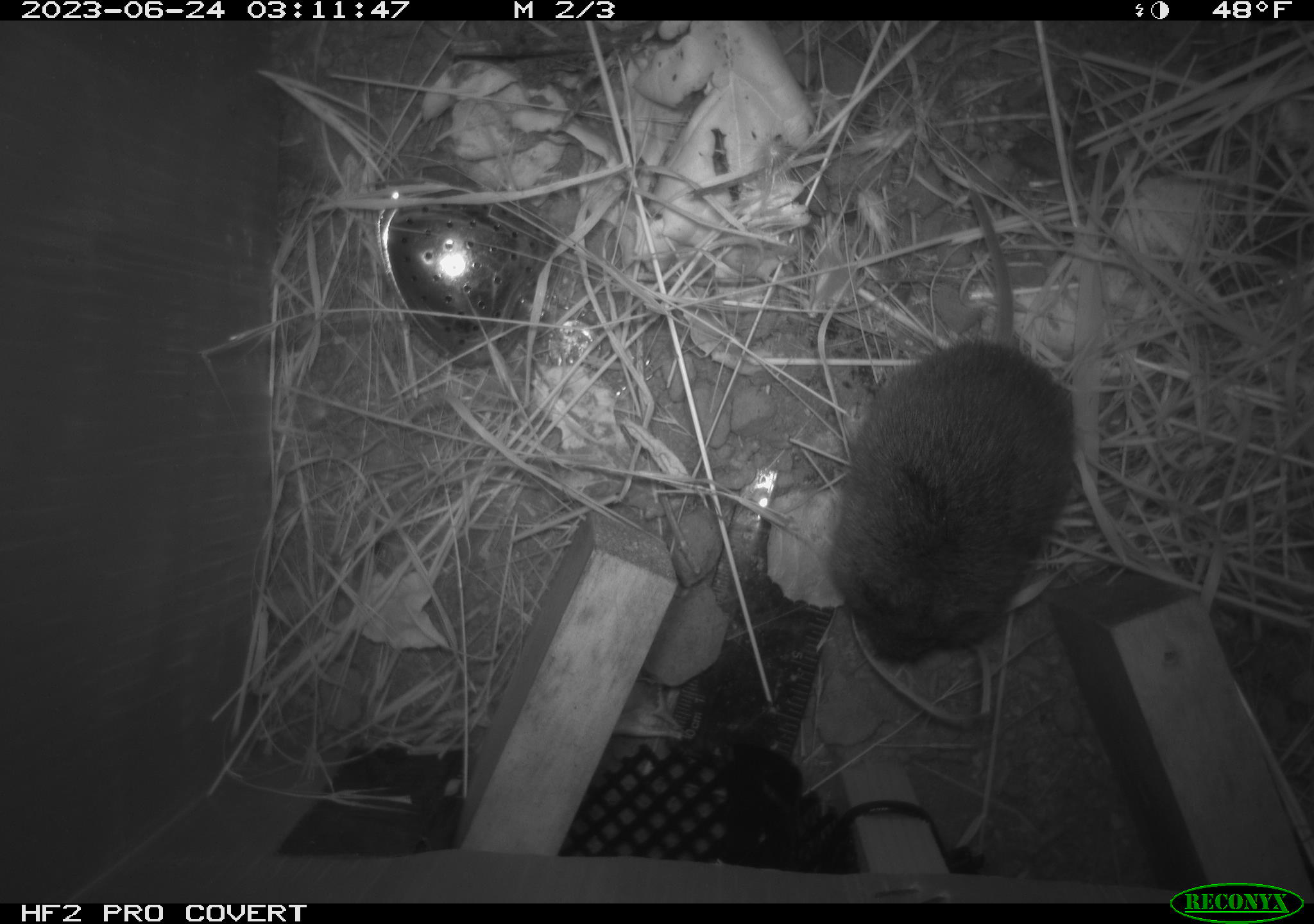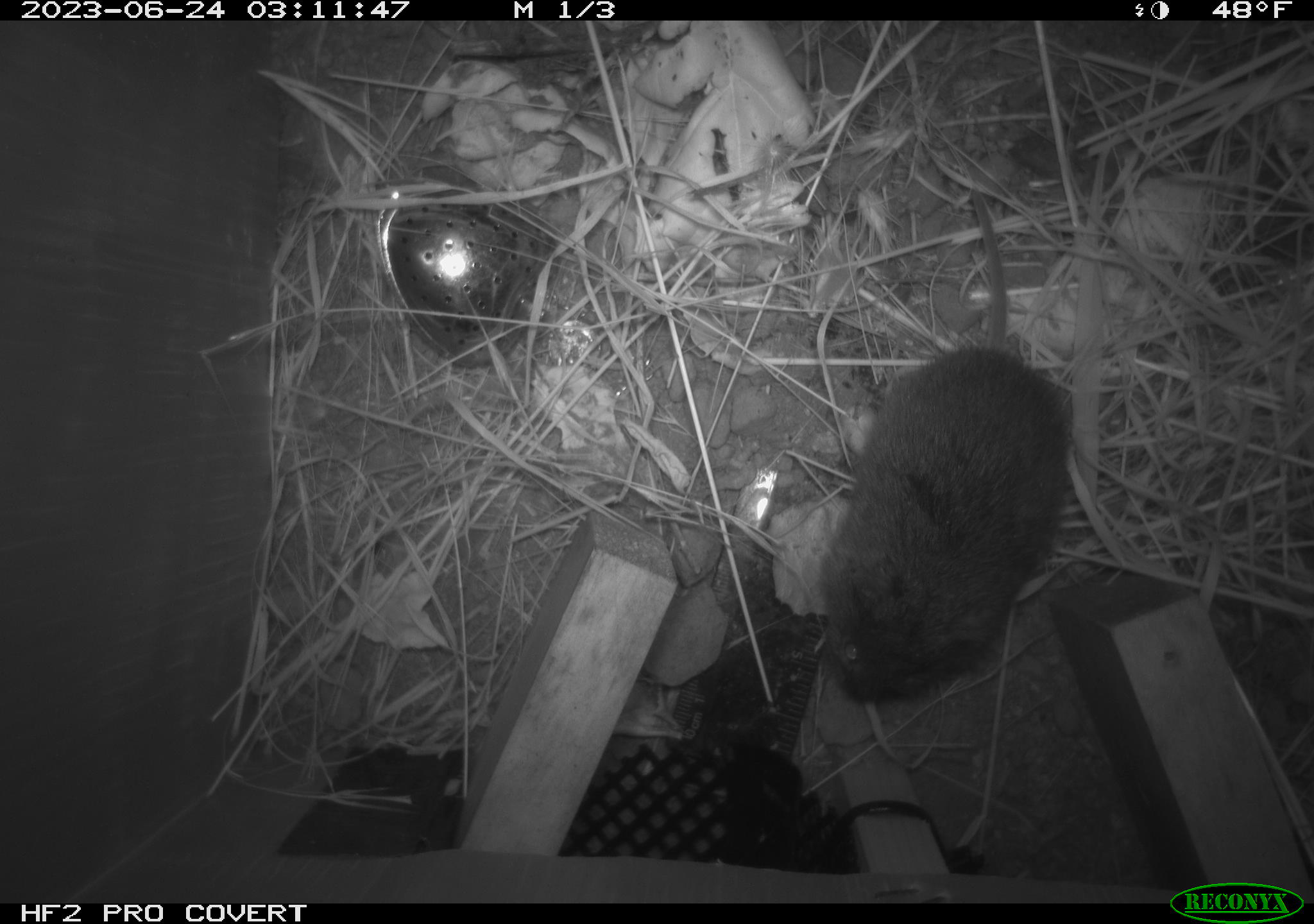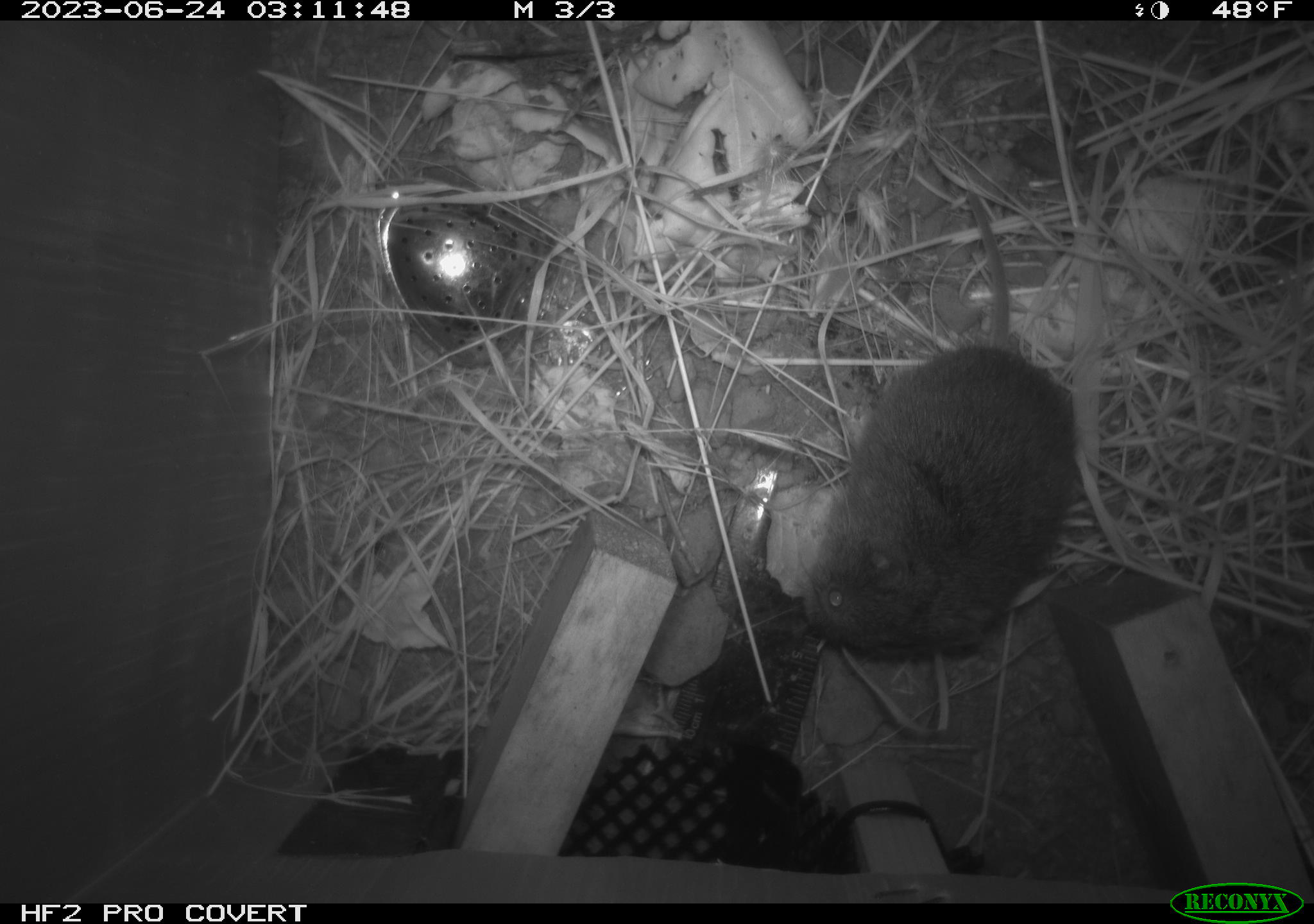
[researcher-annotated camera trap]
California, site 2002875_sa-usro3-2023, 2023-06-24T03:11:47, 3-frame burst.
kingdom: Animalia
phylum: Chordata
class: Mammalia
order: Rodentia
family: Cricetidae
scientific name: Arvicolinae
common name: voles, lemmings, and muskrats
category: arvicolinae subfamily